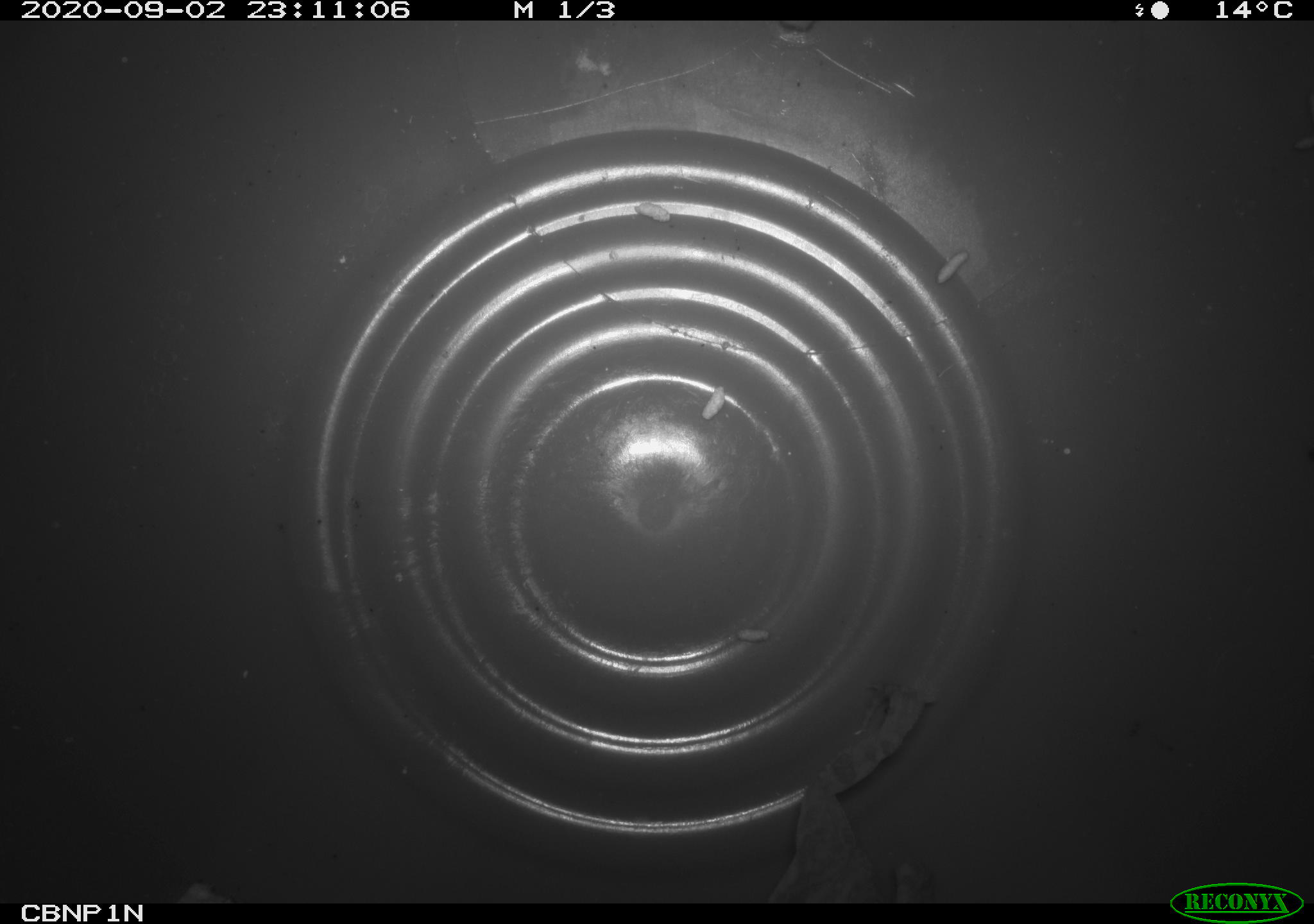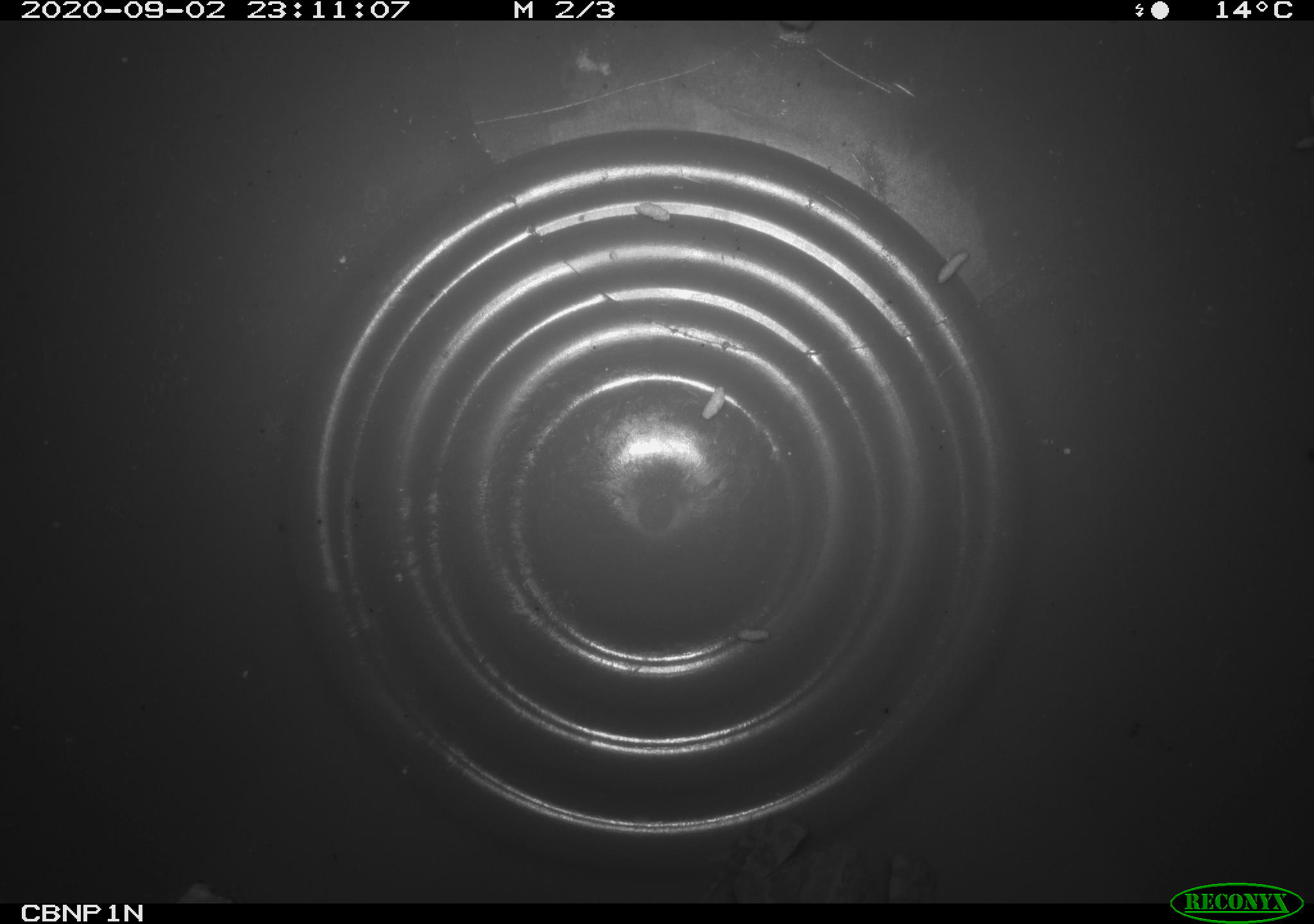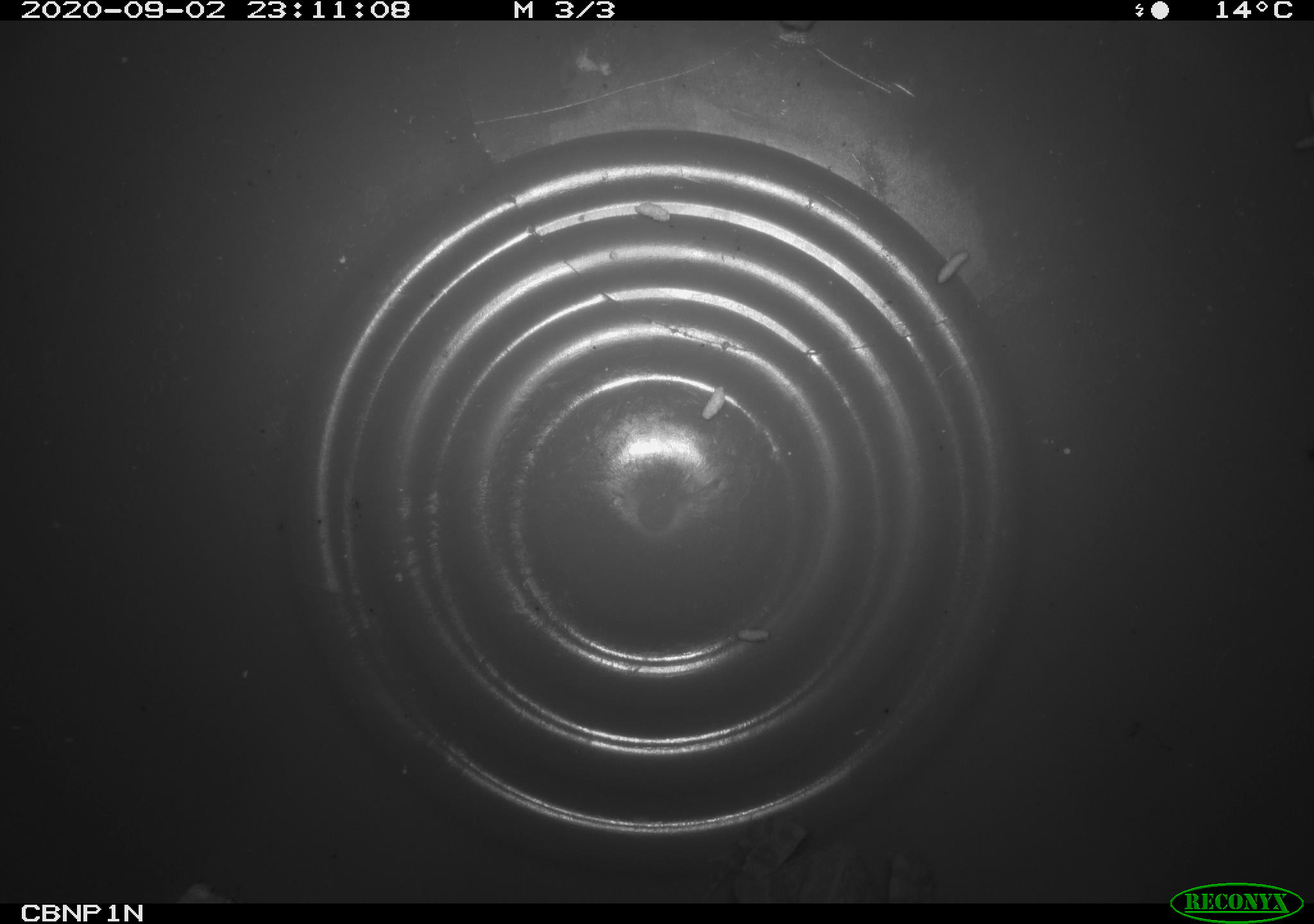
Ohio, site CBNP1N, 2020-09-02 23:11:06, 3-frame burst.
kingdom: Animalia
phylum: Chordata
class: Amphibia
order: Anura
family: Bufonidae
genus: Anaxyrus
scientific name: Anaxyrus americanus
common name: american toad